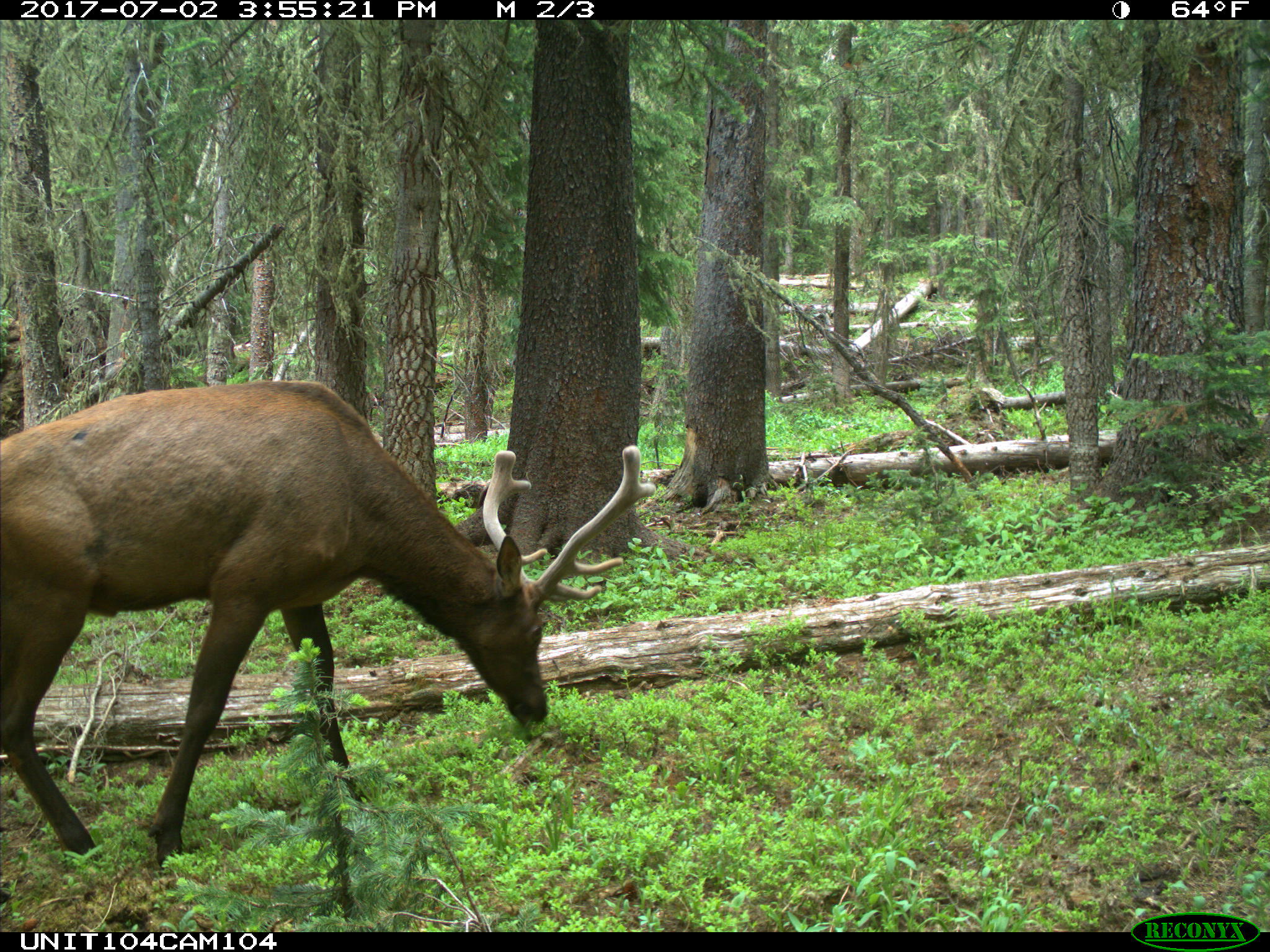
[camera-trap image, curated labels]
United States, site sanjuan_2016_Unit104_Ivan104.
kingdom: Animalia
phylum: Chordata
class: Mammalia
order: Artiodactyla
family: Cervidae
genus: Cervus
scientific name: Cervus elaphus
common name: red deer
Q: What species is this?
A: Cervus elaphus (red deer).